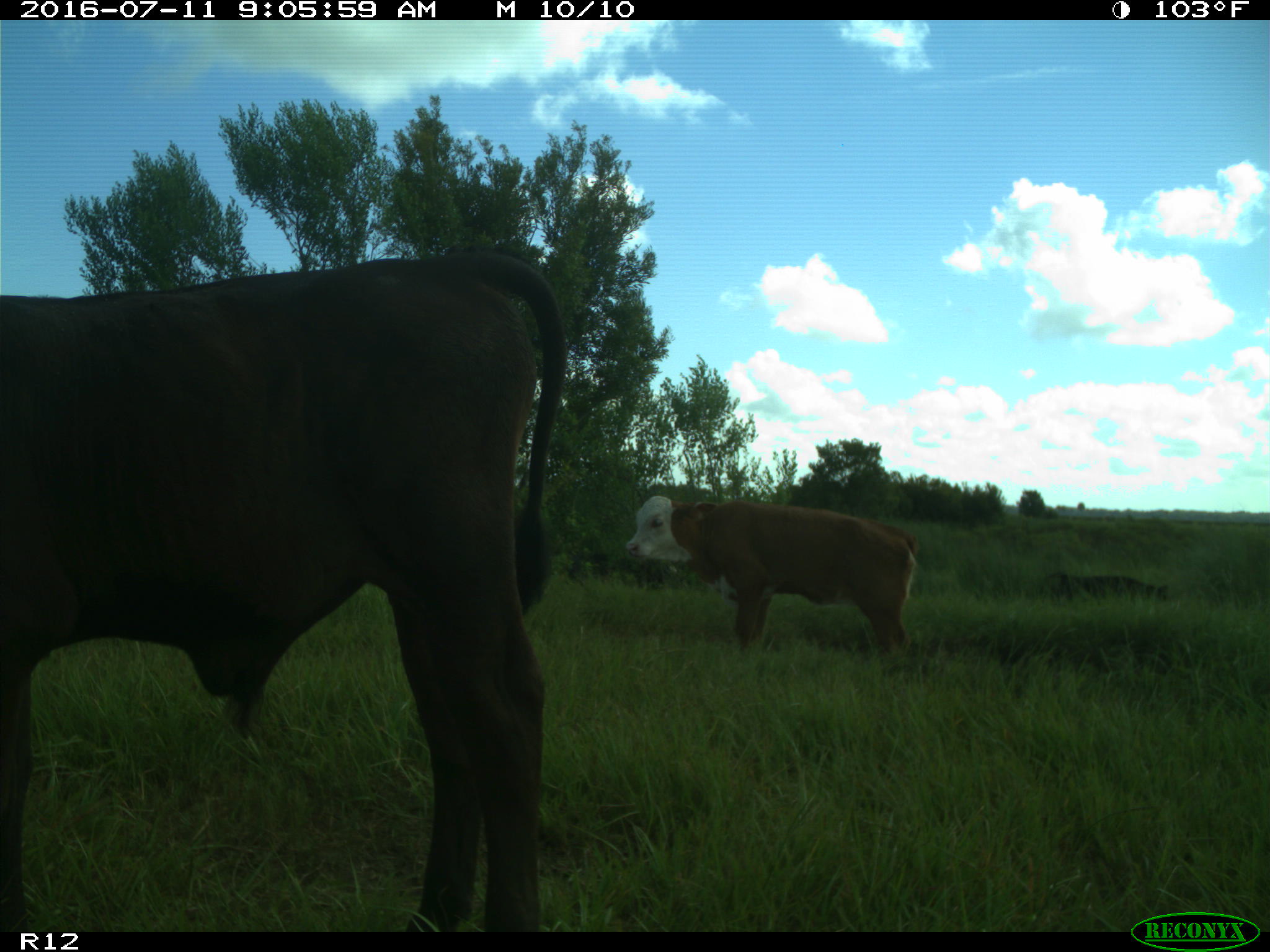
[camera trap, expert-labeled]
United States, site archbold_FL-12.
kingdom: Animalia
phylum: Chordata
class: Mammalia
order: Artiodactyla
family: Bovidae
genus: Bos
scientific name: Bos taurus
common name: domestic cow